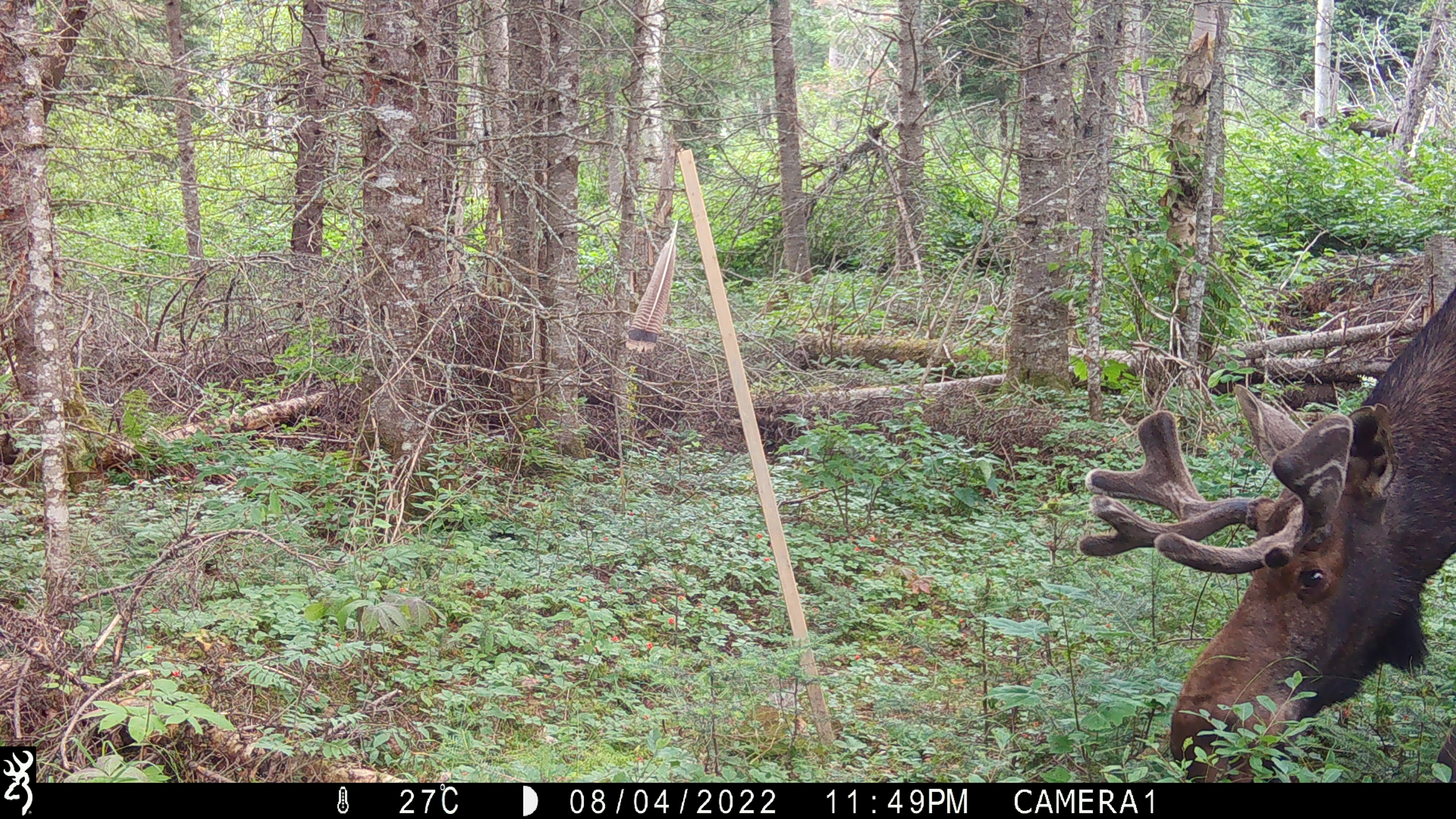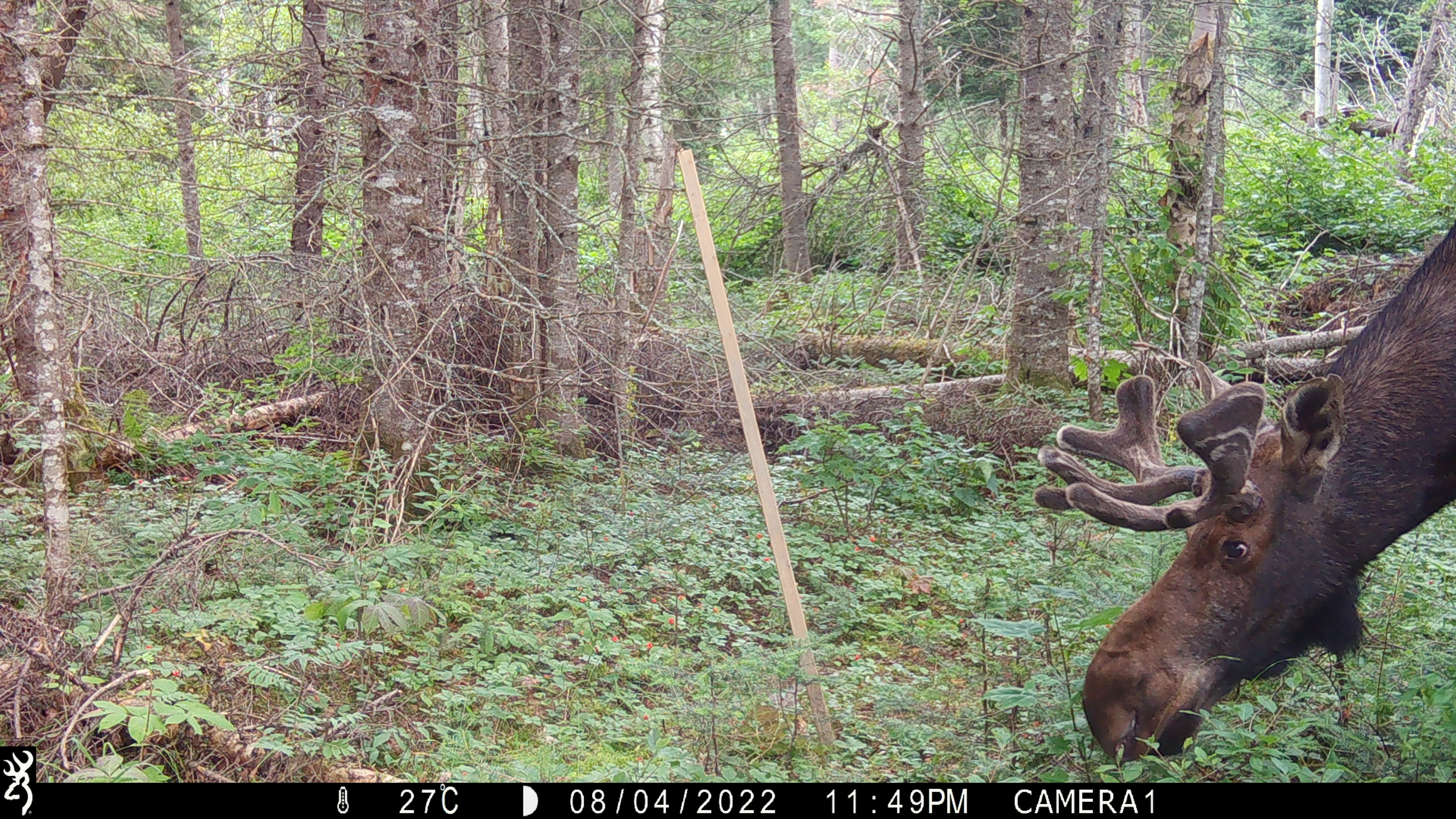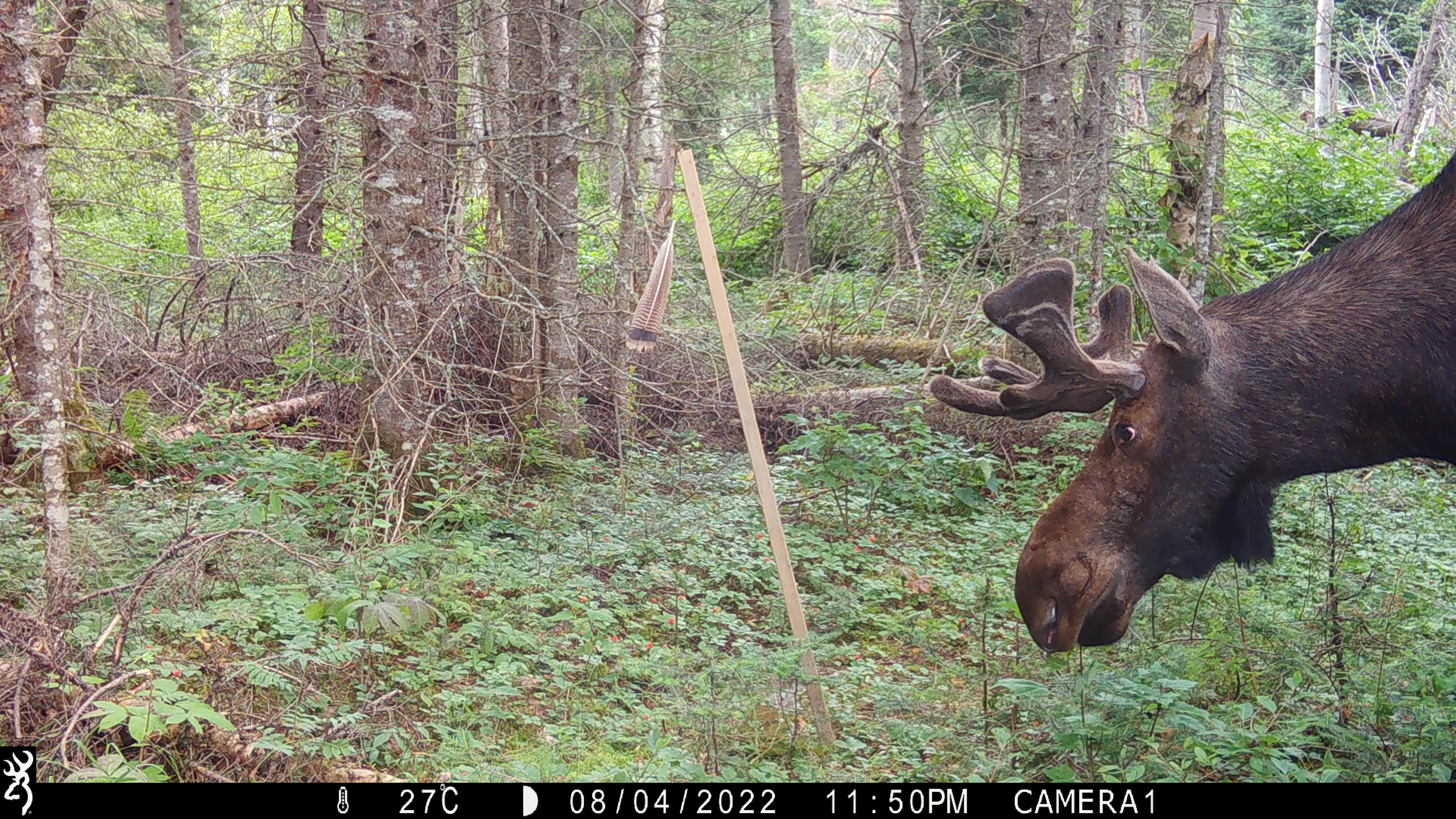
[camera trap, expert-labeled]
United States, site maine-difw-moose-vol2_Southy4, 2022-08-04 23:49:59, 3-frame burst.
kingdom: Animalia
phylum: Chordata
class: Mammalia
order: Artiodactyla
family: Cervidae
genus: Alces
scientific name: Alces alces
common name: moose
Moose (Alces alces).